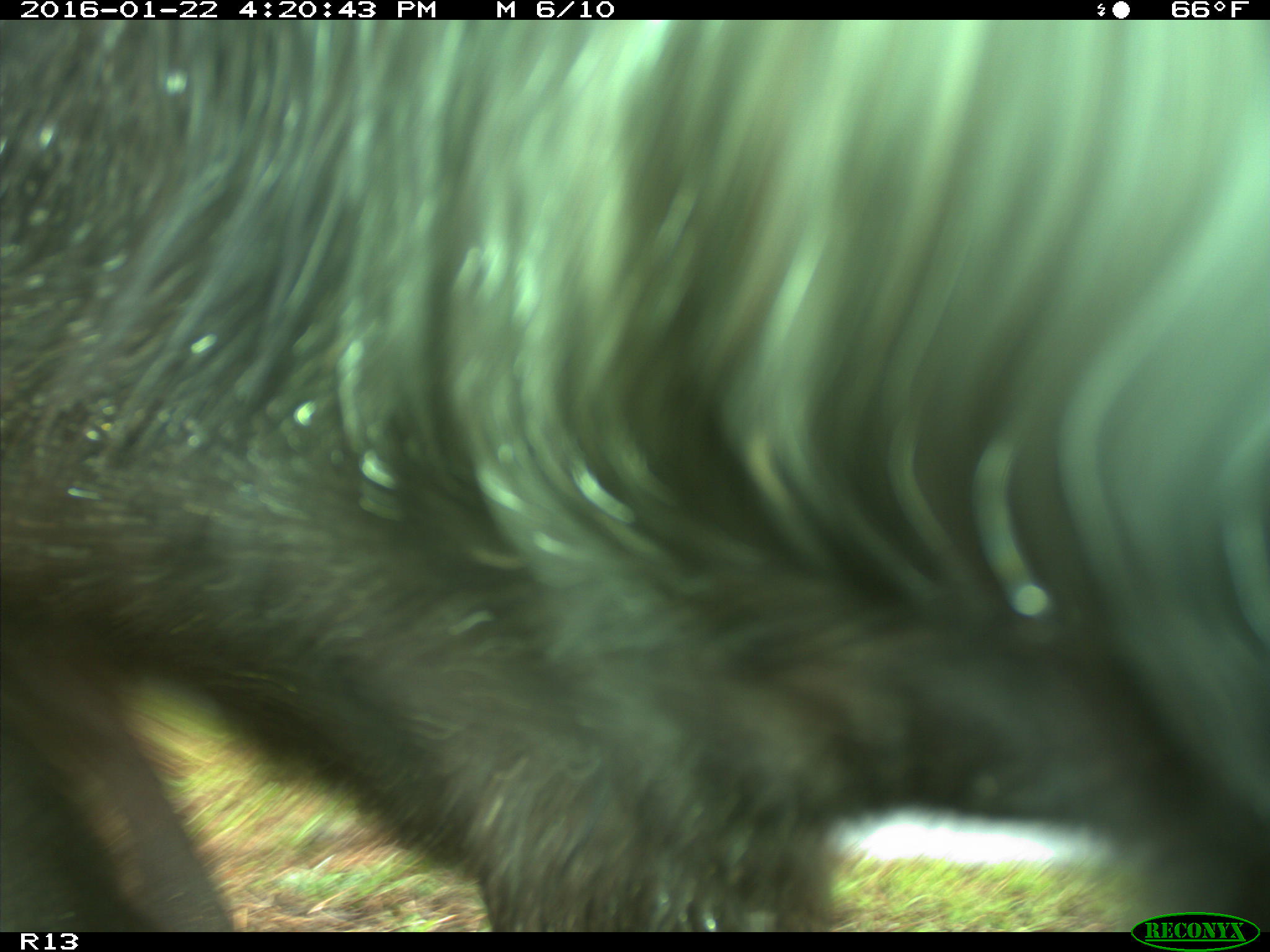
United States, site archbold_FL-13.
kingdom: Animalia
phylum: Chordata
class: Mammalia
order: Artiodactyla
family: Bovidae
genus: Bos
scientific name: Bos taurus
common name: domestic cow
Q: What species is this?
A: Bos taurus (domestic cow).